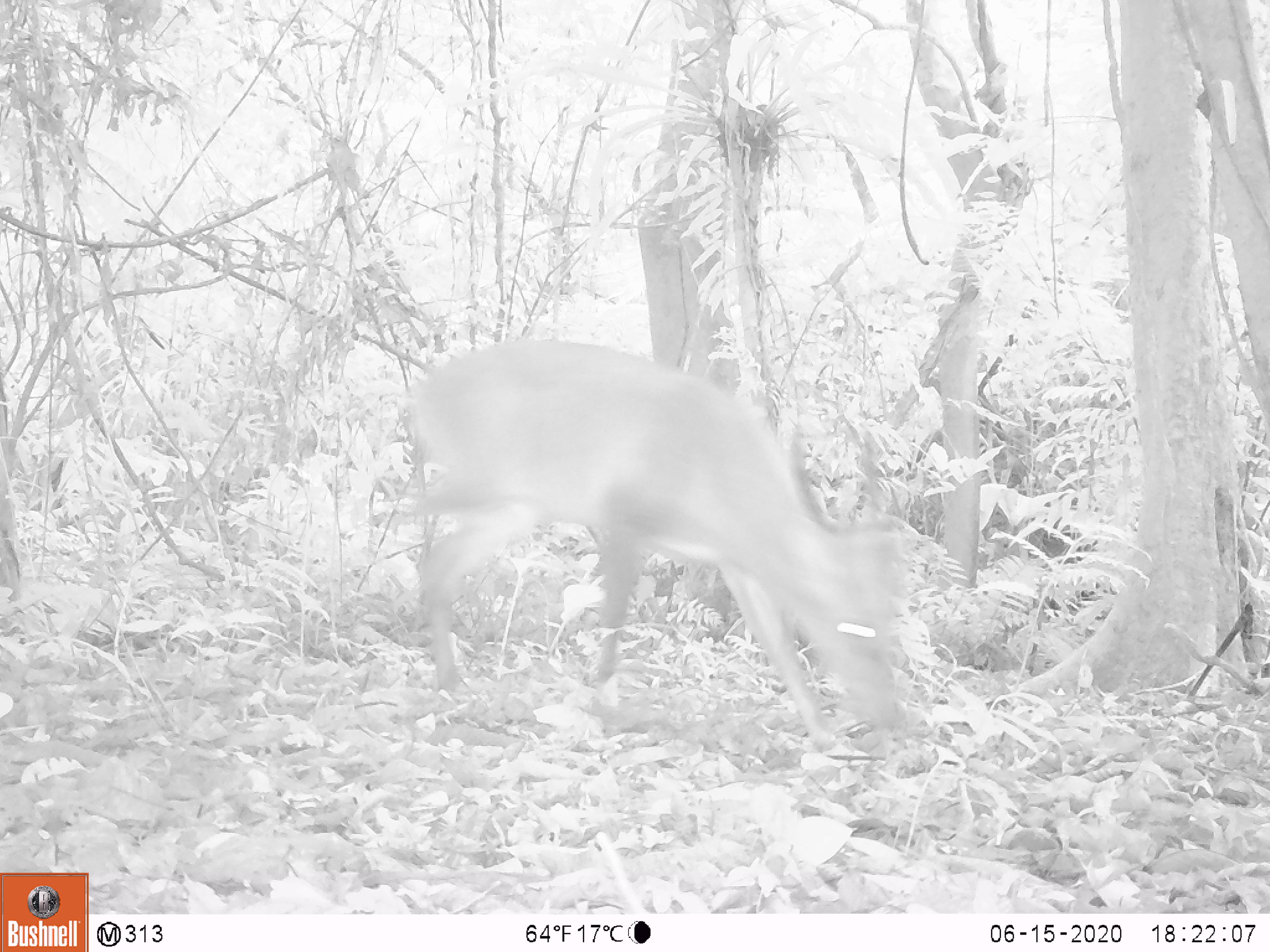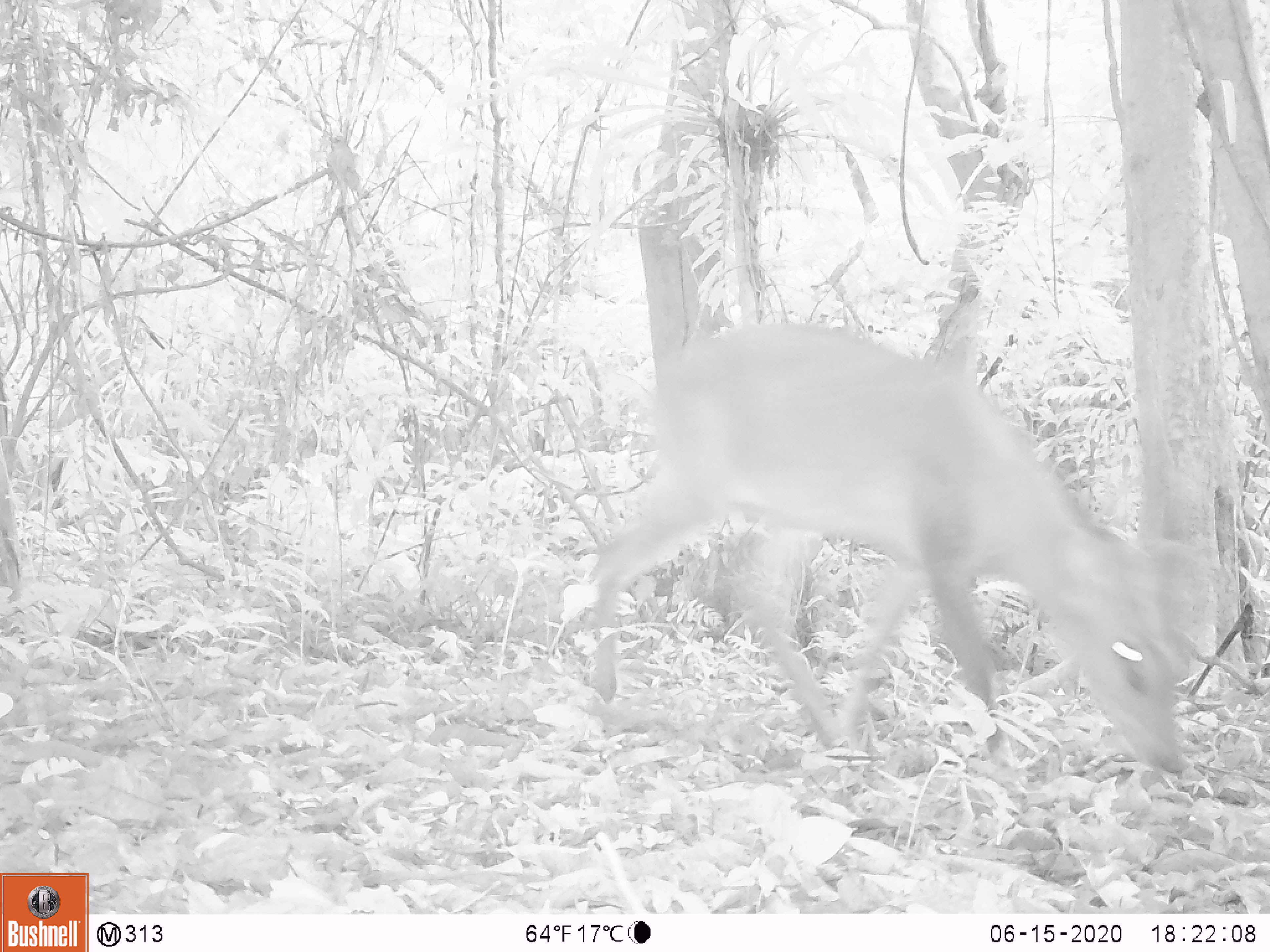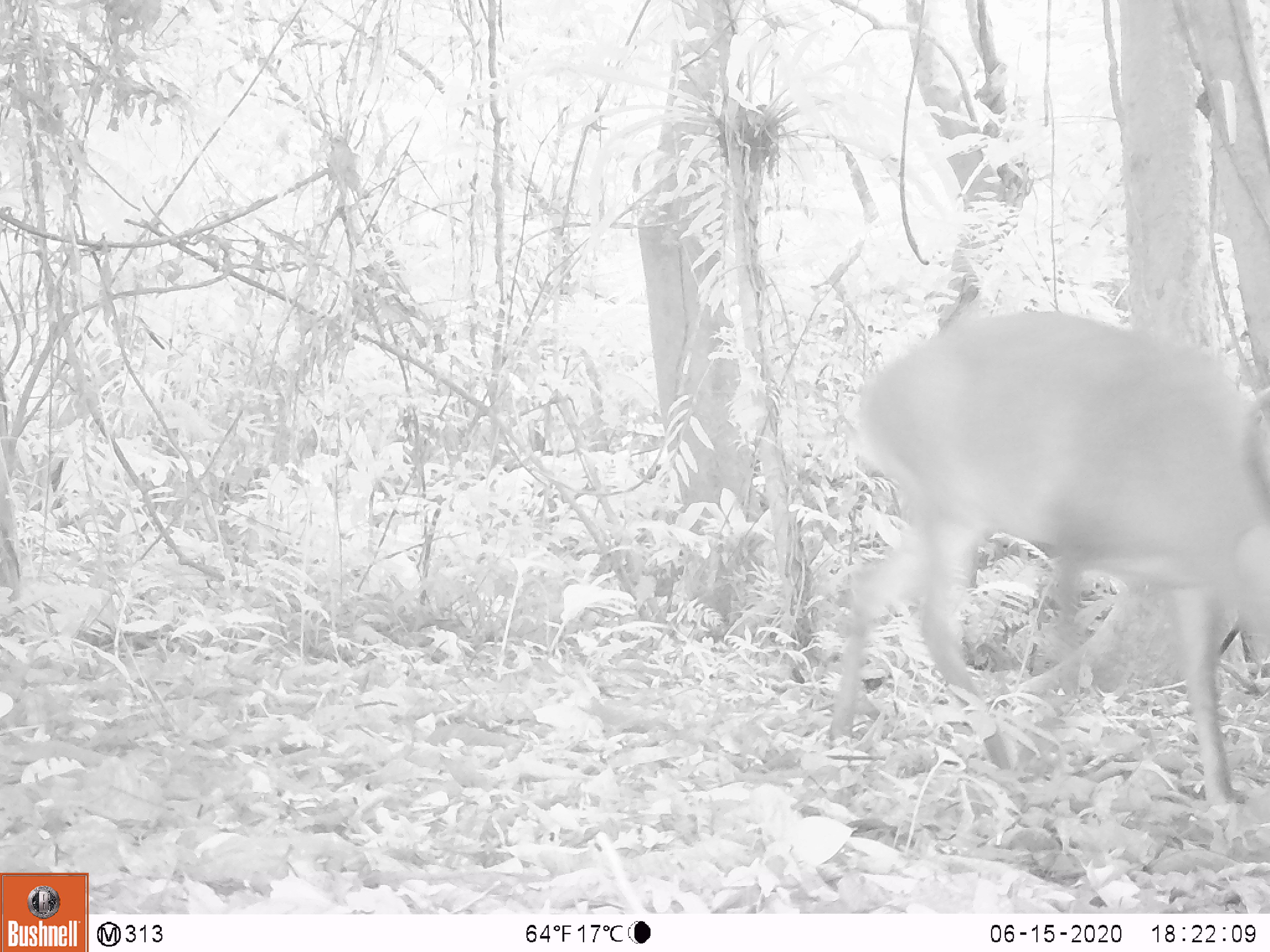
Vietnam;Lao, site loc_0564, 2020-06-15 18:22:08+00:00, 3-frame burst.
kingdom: Animalia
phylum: Chordata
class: Mammalia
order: Artiodactyla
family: Cervidae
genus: Muntiacus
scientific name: Muntiacus vuquangensis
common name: large-antlered muntjac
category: large antlered muntjac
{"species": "large antlered muntjac (large-antlered muntjac) (Muntiacus vuquangensis)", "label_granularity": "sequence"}